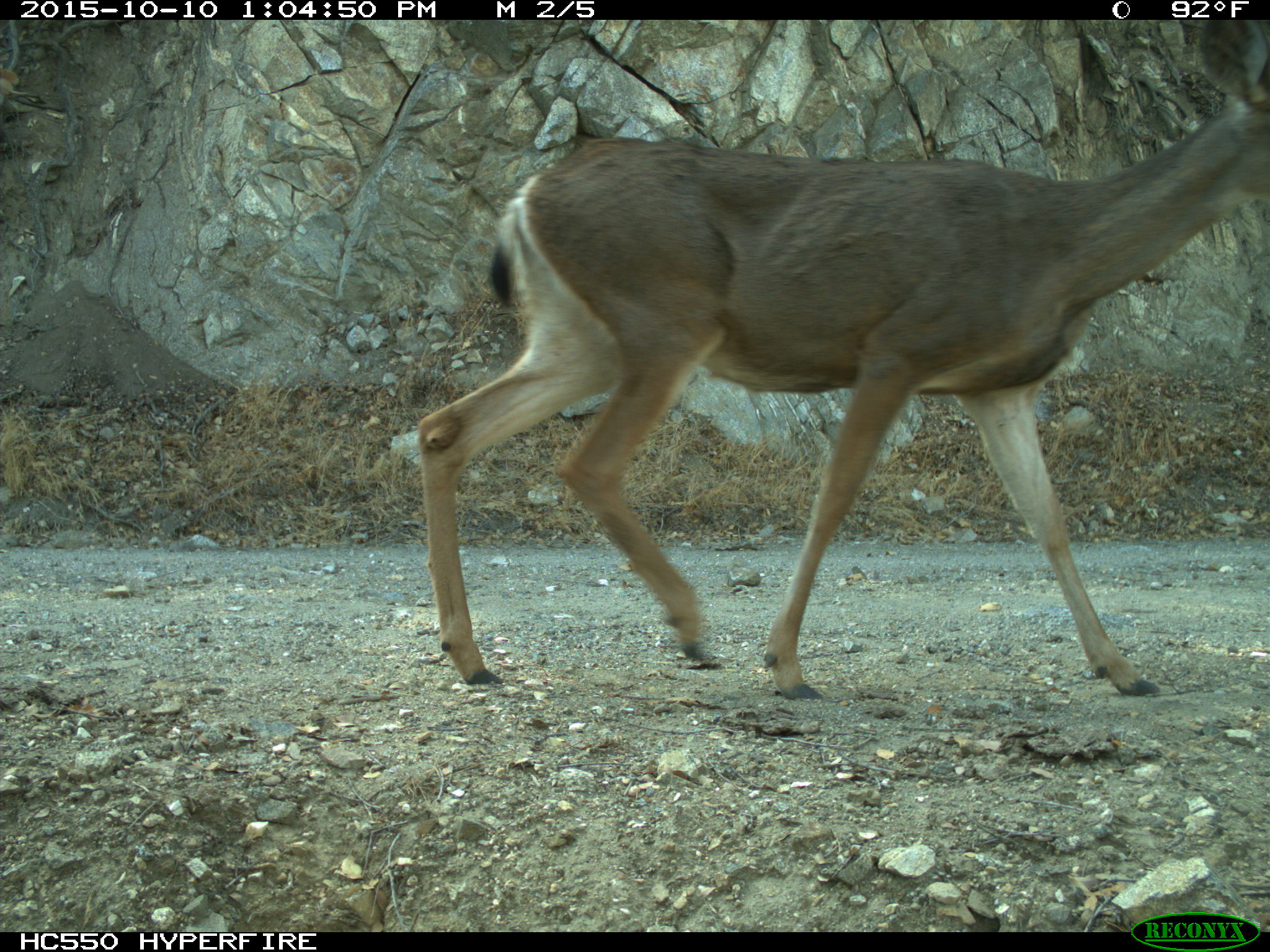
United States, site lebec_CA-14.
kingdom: Animalia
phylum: Chordata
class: Mammalia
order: Artiodactyla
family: Cervidae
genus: Odocoileus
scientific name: Odocoileus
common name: deer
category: unidentified deer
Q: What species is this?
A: Unidentified deer (deer) (Odocoileus).